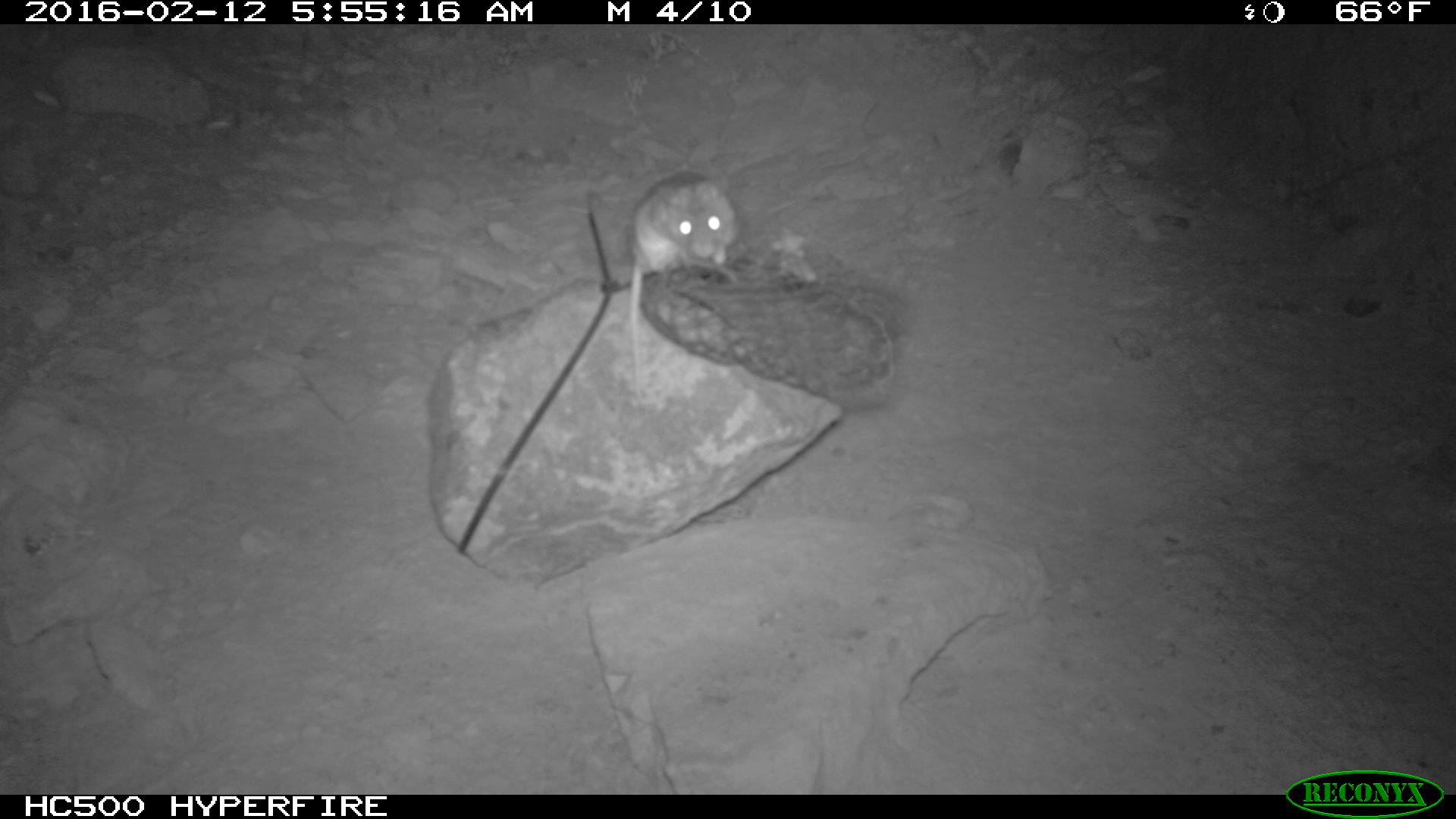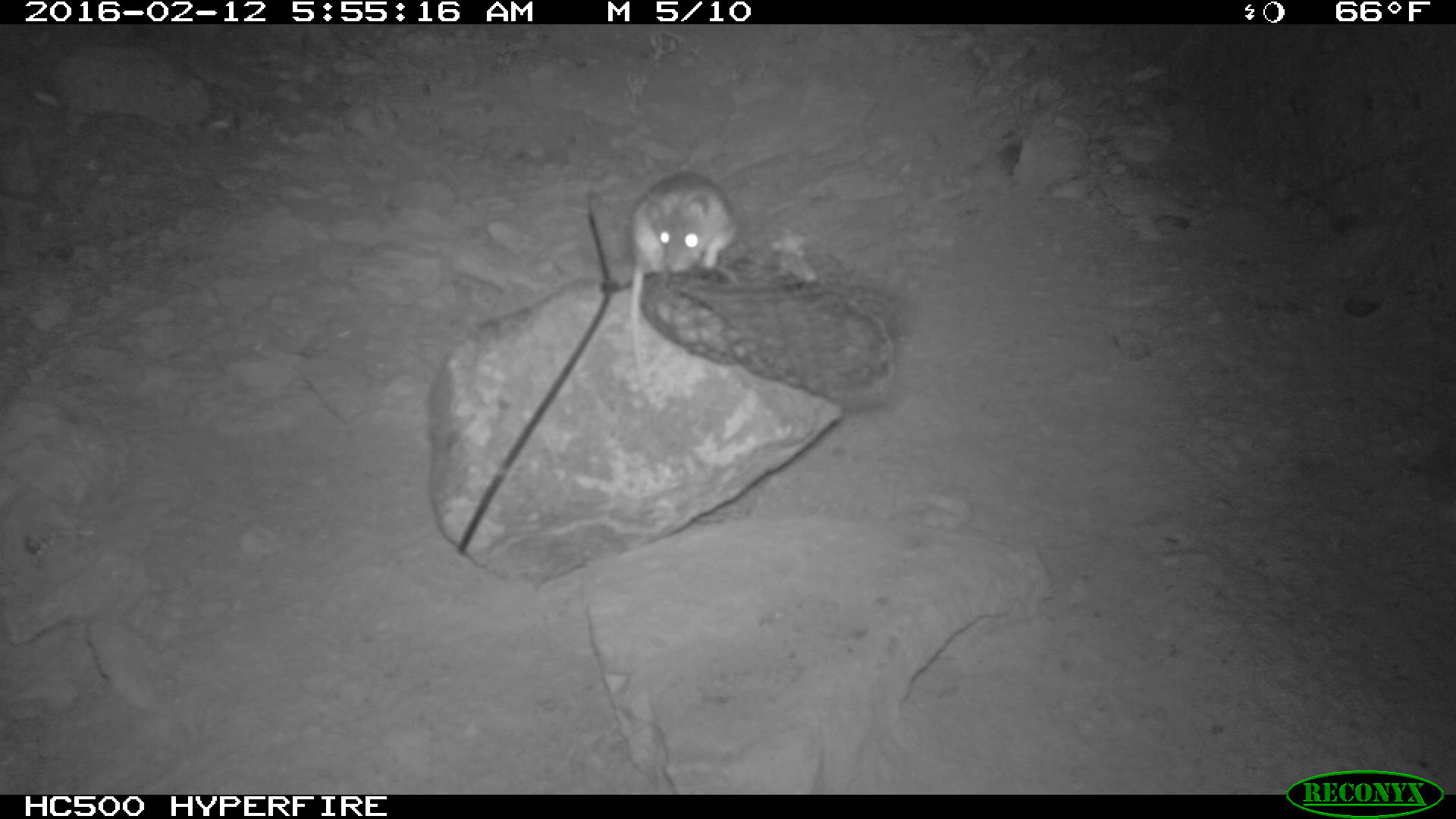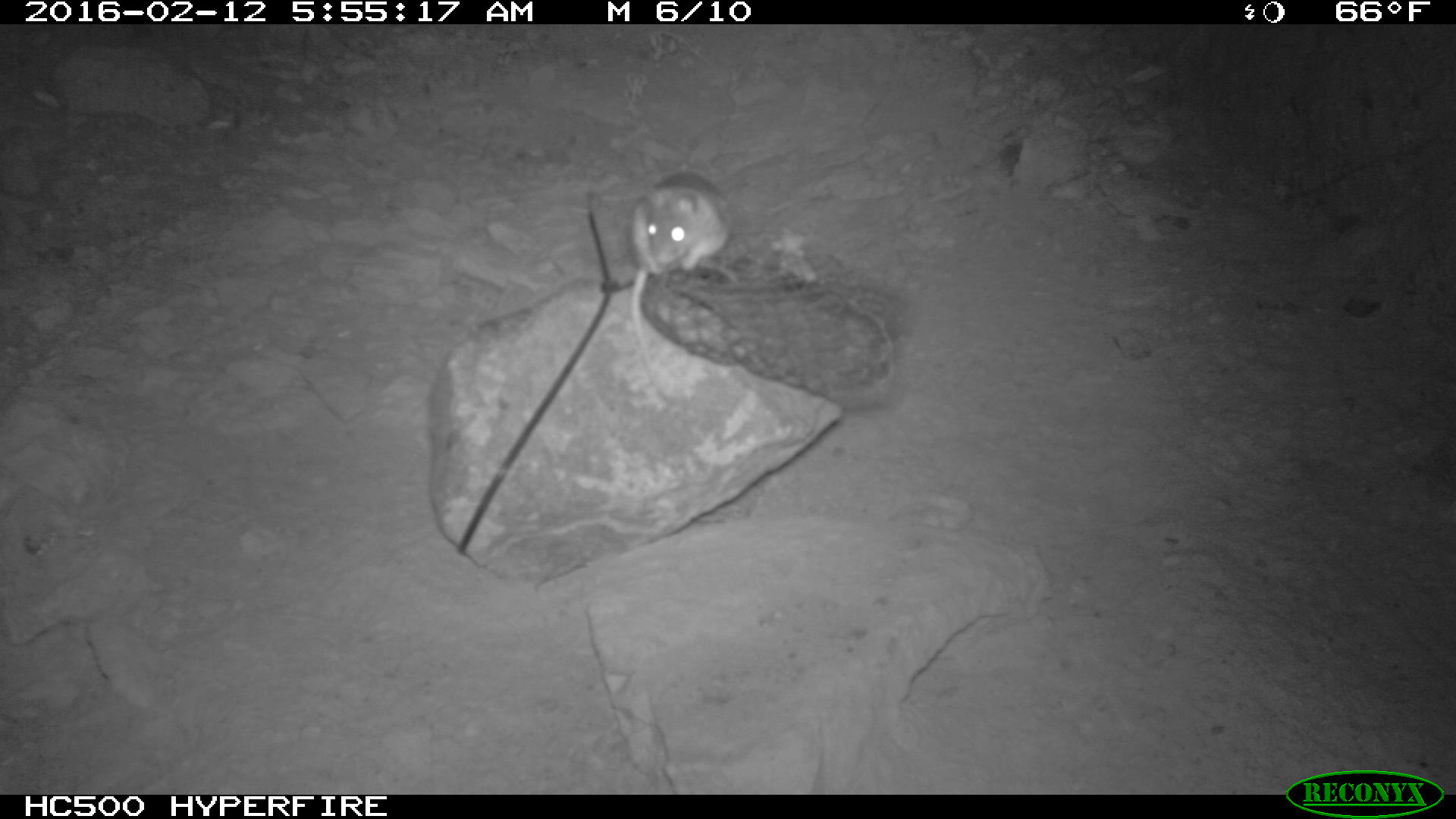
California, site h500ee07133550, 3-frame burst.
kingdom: Animalia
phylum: Chordata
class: Mammalia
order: Rodentia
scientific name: Rodentia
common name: rodent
Rodent (Rodentia).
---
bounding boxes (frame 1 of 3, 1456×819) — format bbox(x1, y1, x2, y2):
rodent: bbox(627, 168, 740, 391)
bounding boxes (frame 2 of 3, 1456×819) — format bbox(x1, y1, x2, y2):
rodent: bbox(625, 168, 738, 413)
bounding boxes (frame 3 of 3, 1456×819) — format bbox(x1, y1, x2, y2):
rodent: bbox(629, 167, 736, 401)